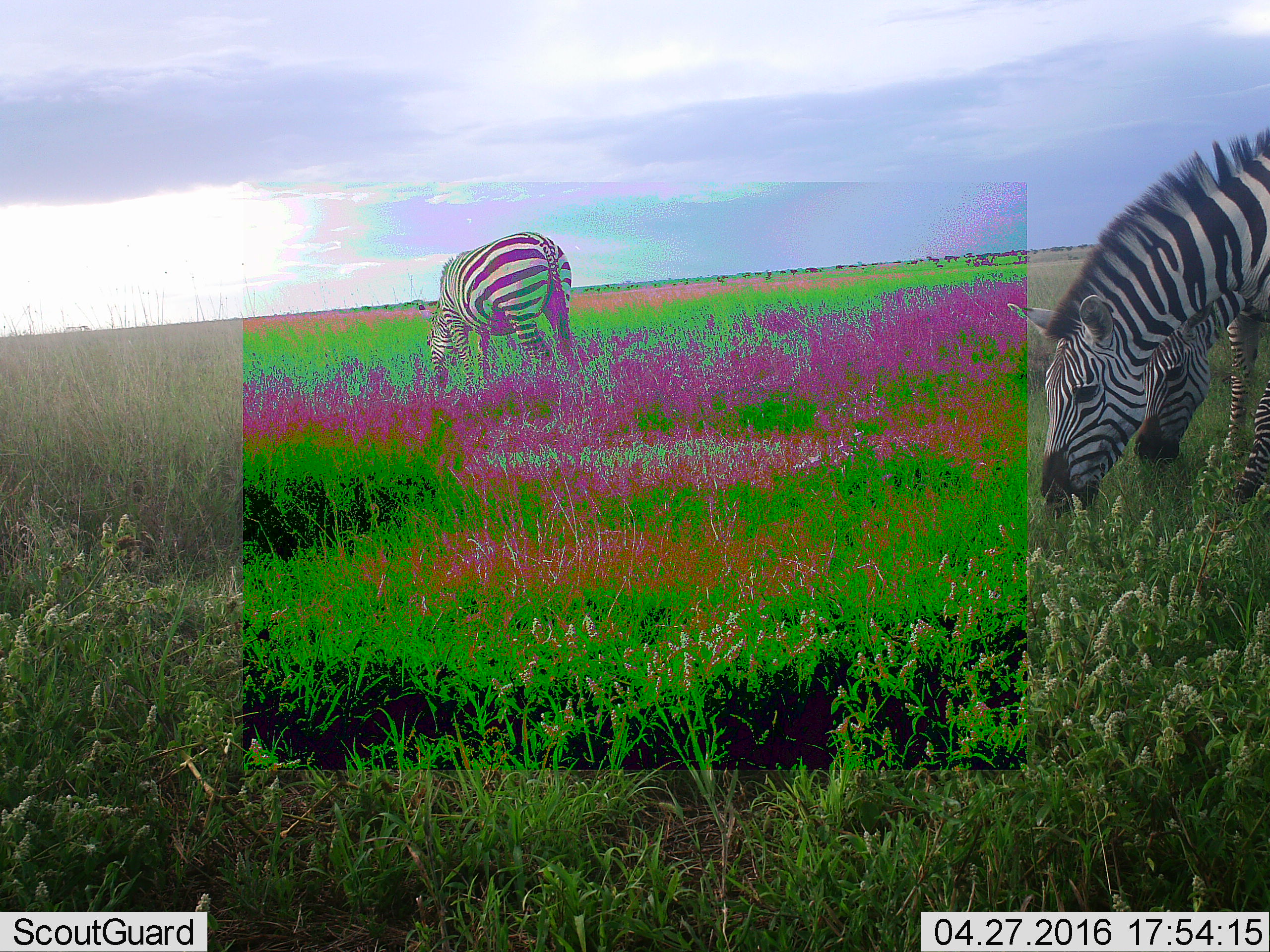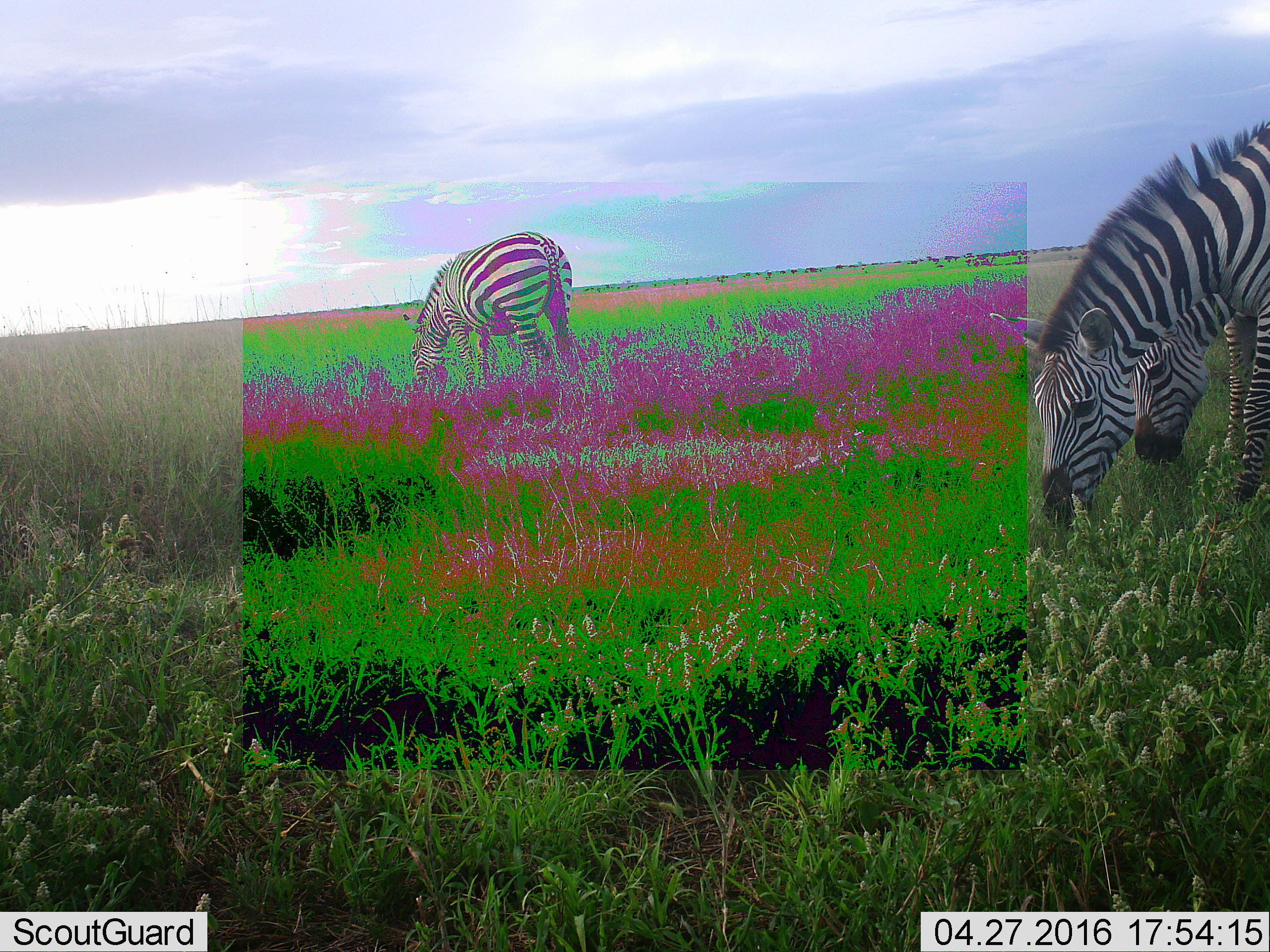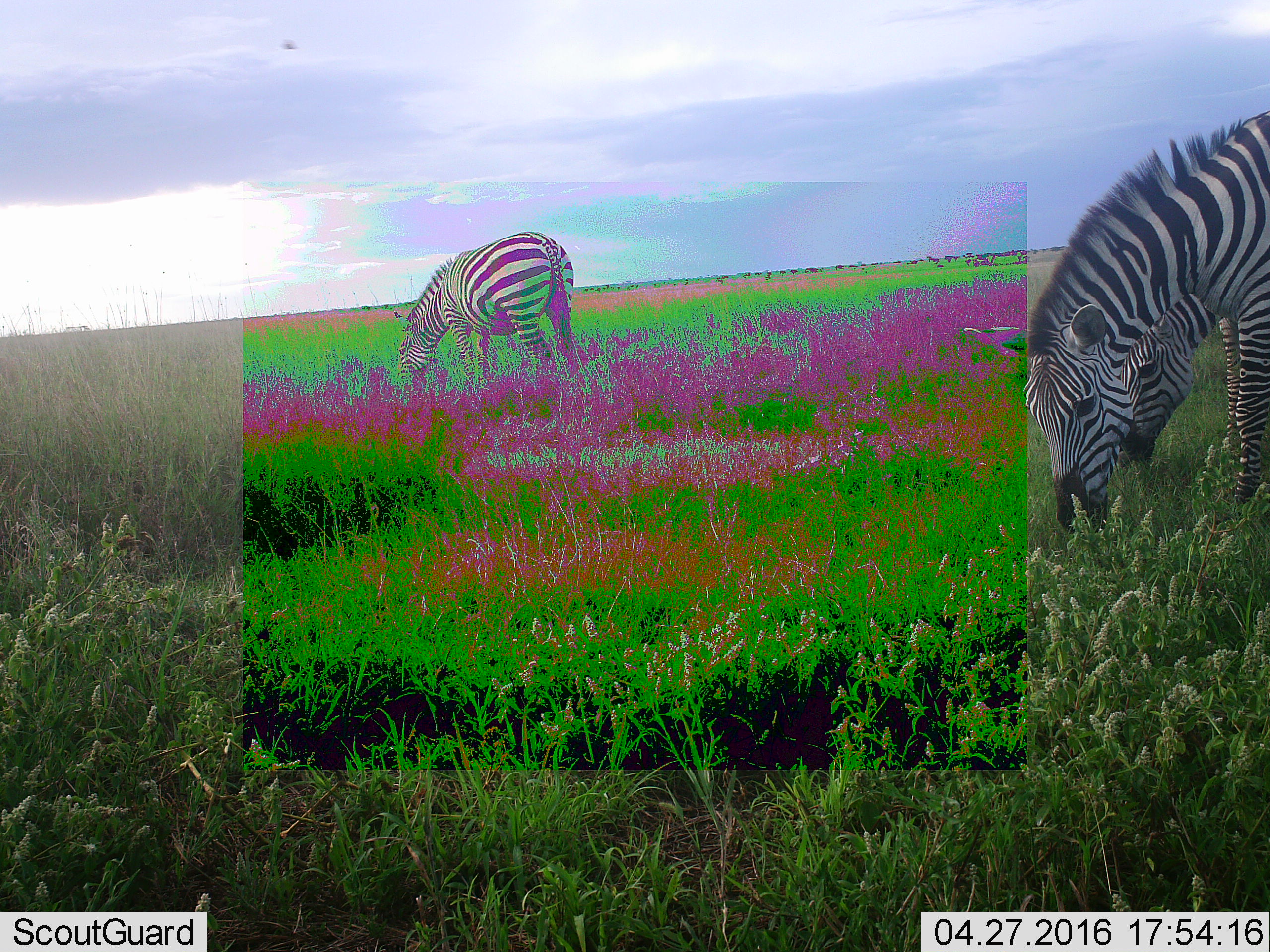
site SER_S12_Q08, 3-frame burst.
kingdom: Animalia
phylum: Chordata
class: Mammalia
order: Perissodactyla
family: Equidae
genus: Equus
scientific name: Equus quagga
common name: plains zebra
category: zebraplains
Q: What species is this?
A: Zebraplains (plains zebra) (Equus quagga).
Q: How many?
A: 3.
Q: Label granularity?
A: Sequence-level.